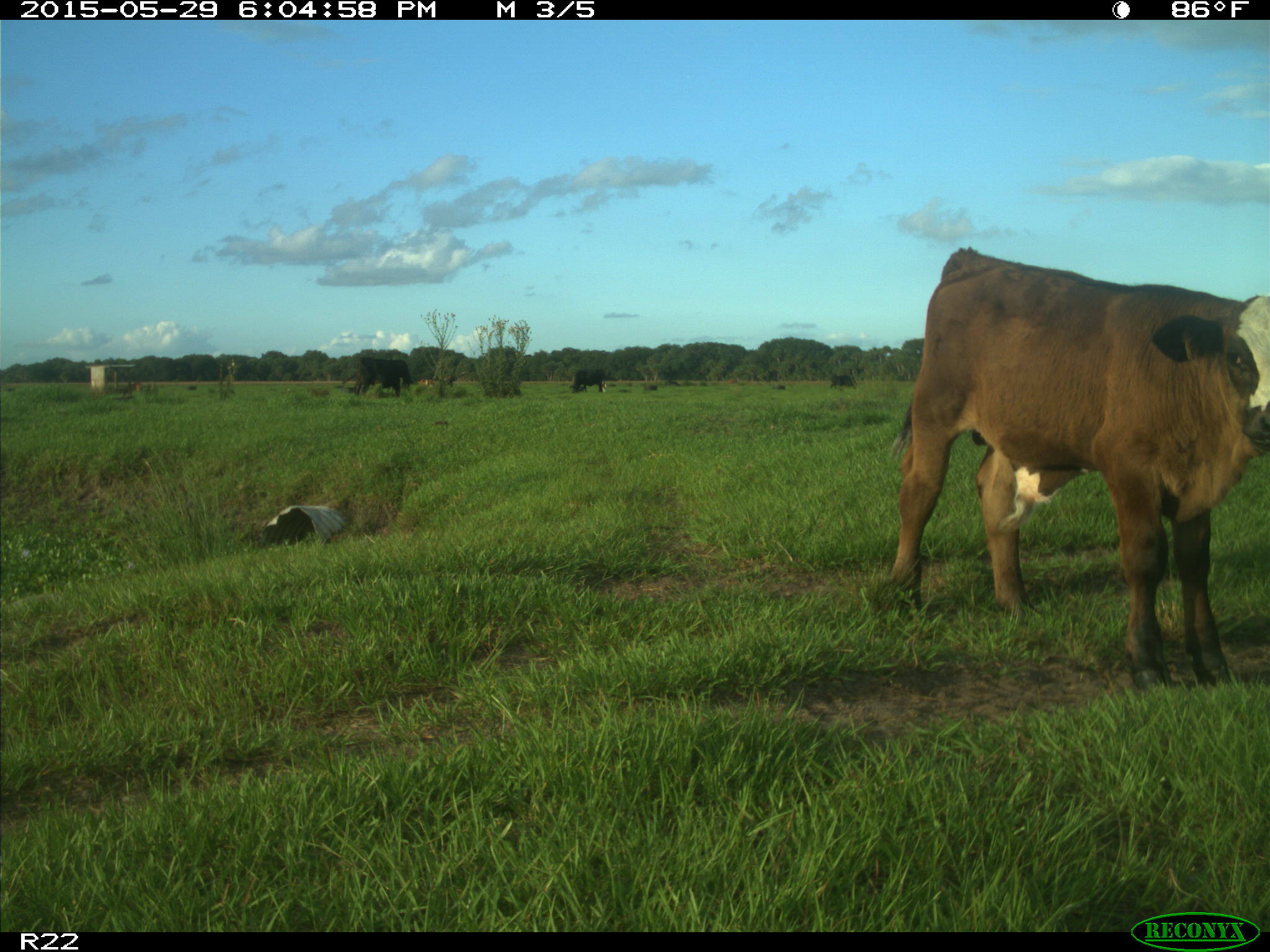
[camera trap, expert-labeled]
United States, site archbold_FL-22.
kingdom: Animalia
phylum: Chordata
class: Mammalia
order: Artiodactyla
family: Bovidae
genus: Bos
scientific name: Bos taurus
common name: domestic cow